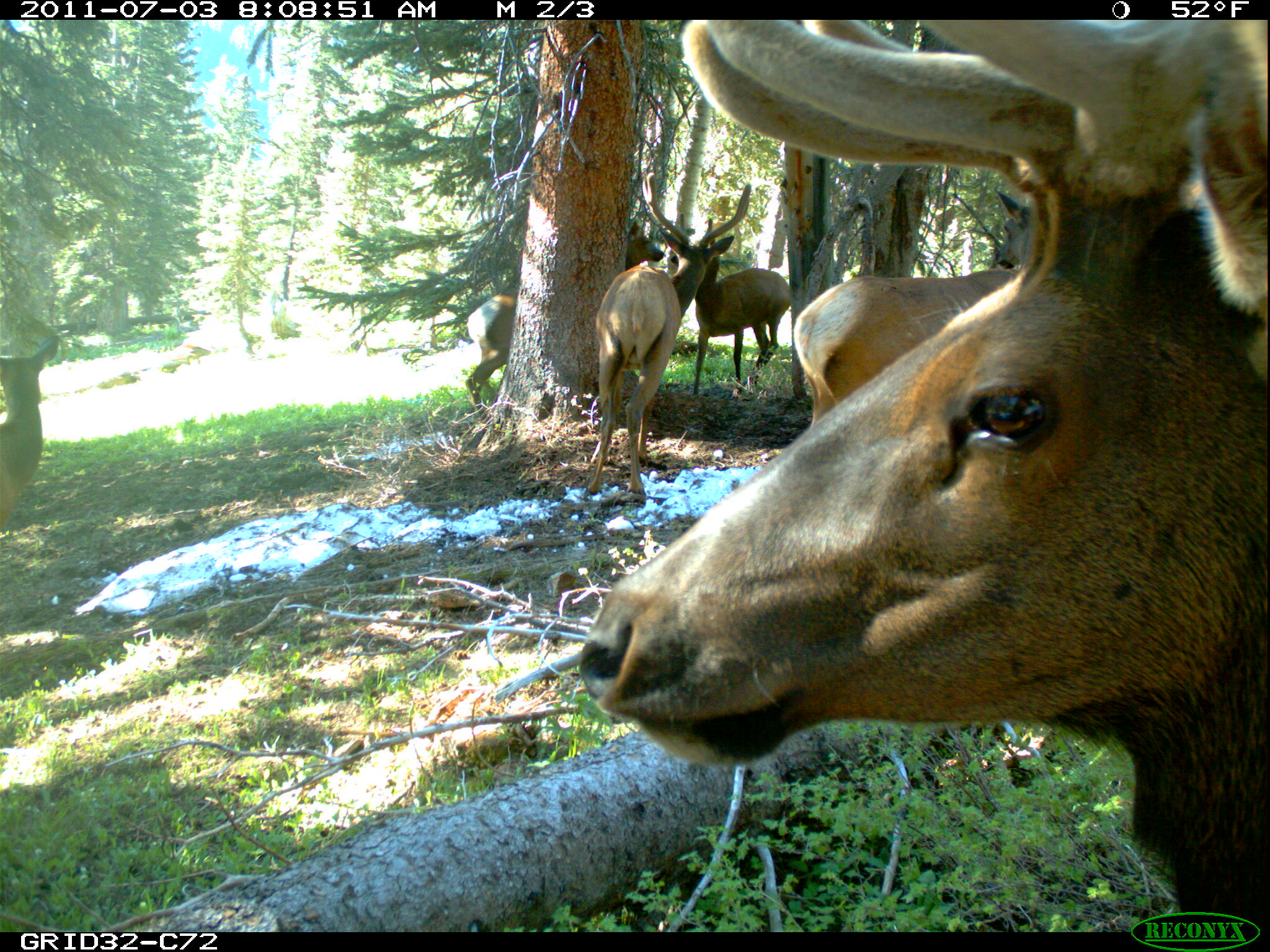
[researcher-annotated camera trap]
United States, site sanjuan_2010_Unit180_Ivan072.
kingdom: Animalia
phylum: Chordata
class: Mammalia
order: Artiodactyla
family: Cervidae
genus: Cervus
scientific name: Cervus elaphus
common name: red deer